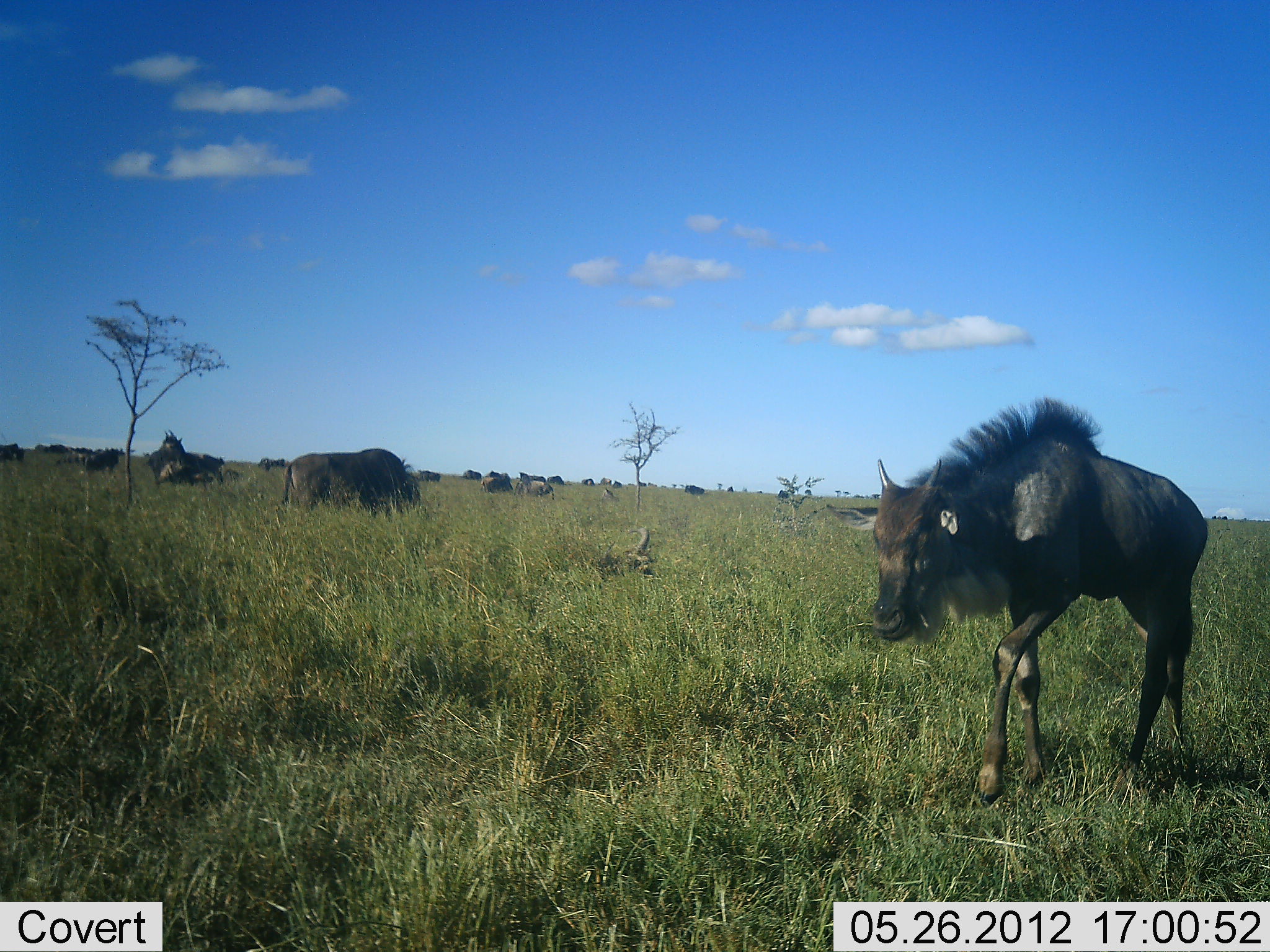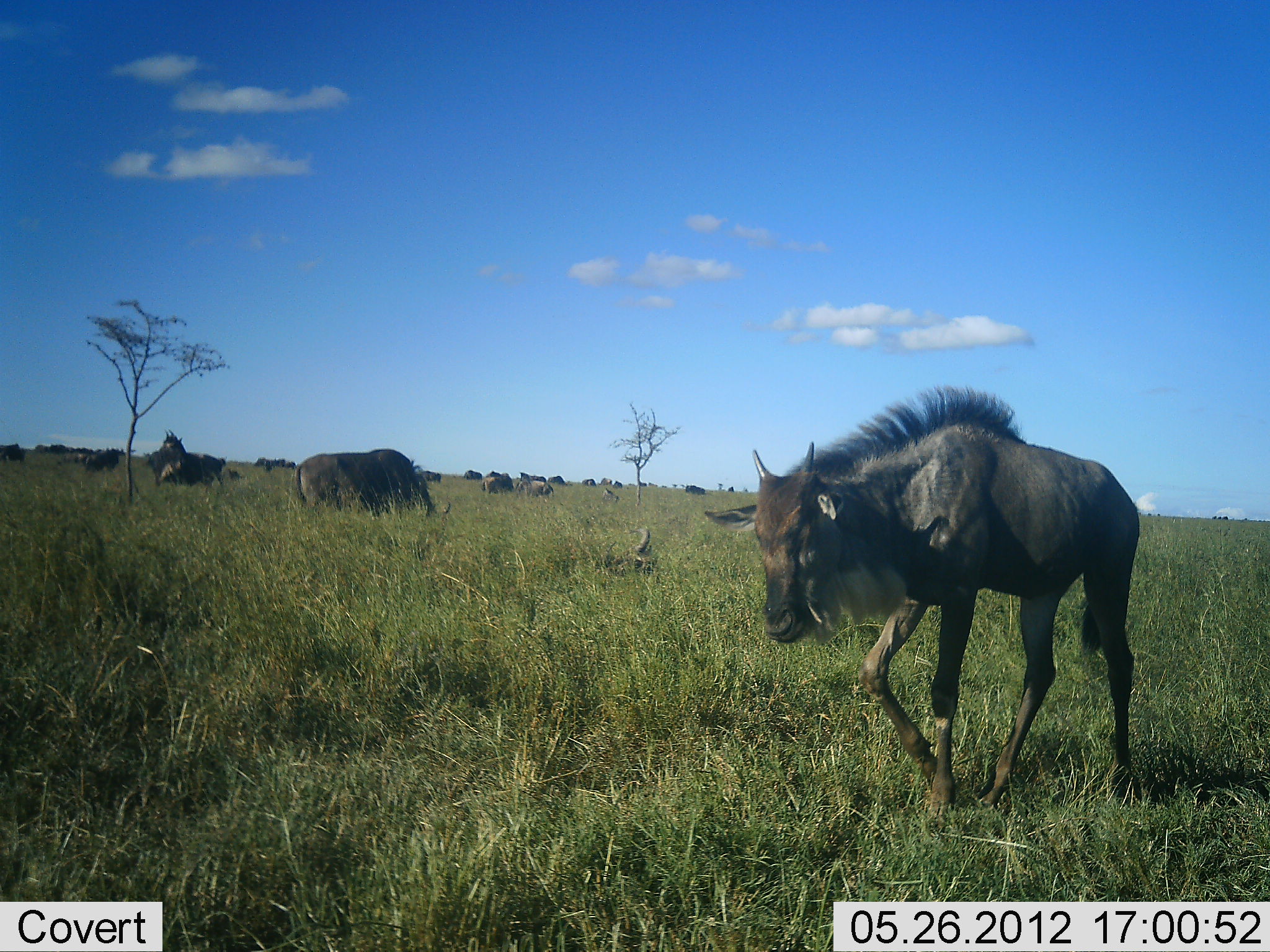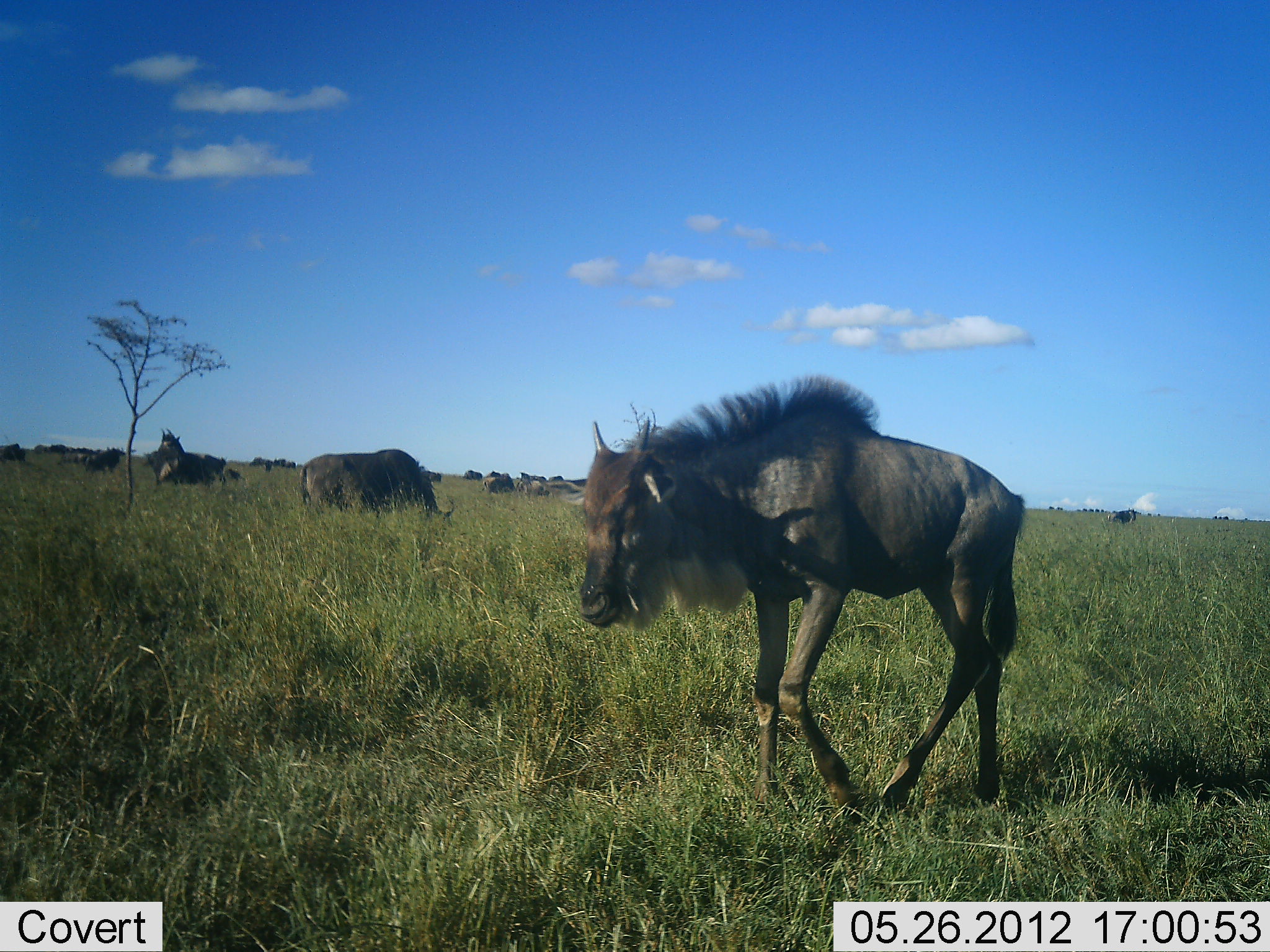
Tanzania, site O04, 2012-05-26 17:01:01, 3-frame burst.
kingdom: Animalia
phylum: Chordata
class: Mammalia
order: Artiodactyla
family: Bovidae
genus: Connochaetes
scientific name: Connochaetes taurinus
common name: blue wildebeest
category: wildebeest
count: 11-50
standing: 42%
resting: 8%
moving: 92%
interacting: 0%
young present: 42%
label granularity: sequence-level